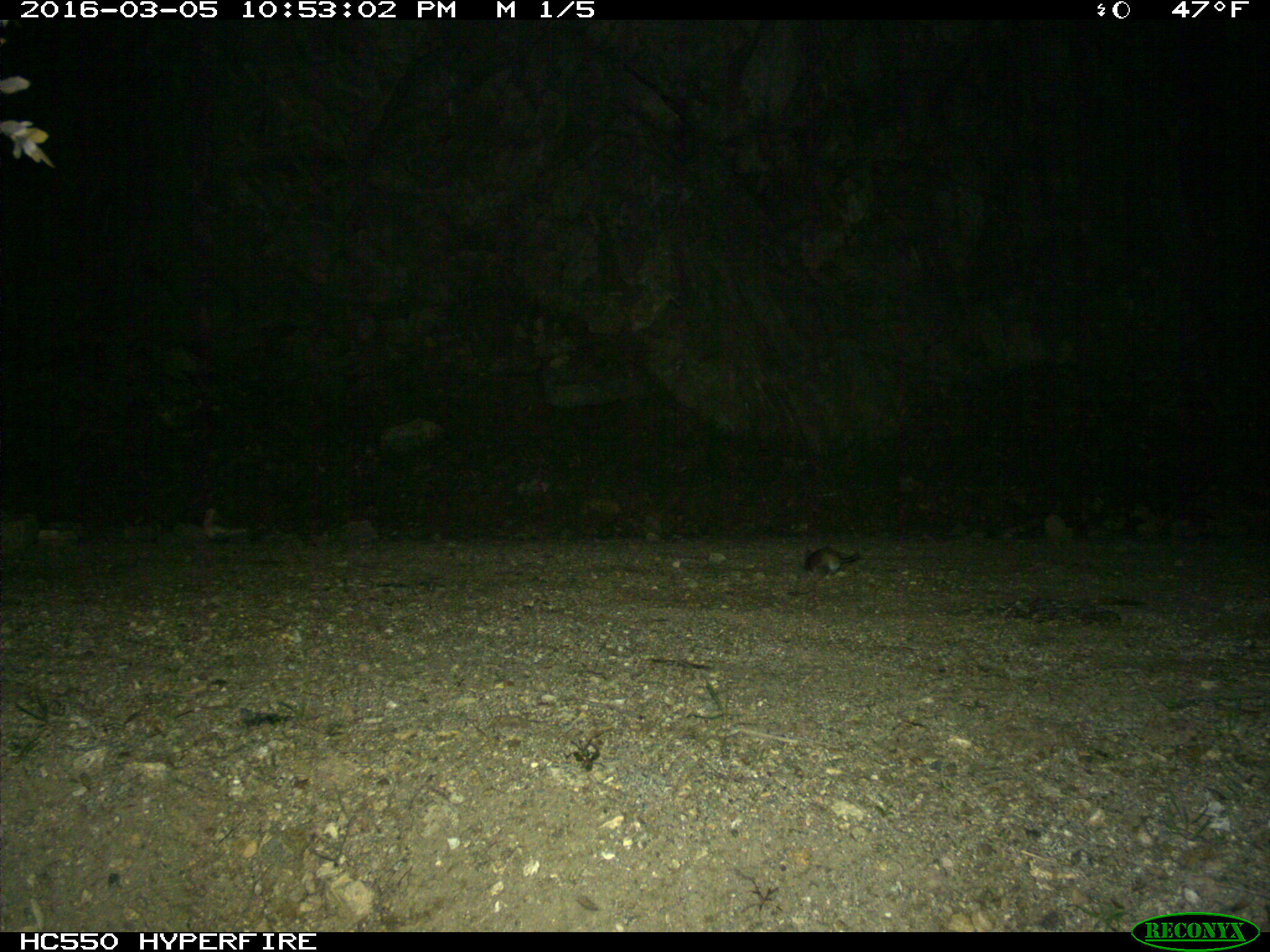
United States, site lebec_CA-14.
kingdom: Animalia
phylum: Chordata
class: Mammalia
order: Rodentia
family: Cricetidae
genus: Neotoma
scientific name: Neotoma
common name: pack rat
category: unidentified pack rat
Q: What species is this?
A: Unidentified pack rat (pack rat) (Neotoma).